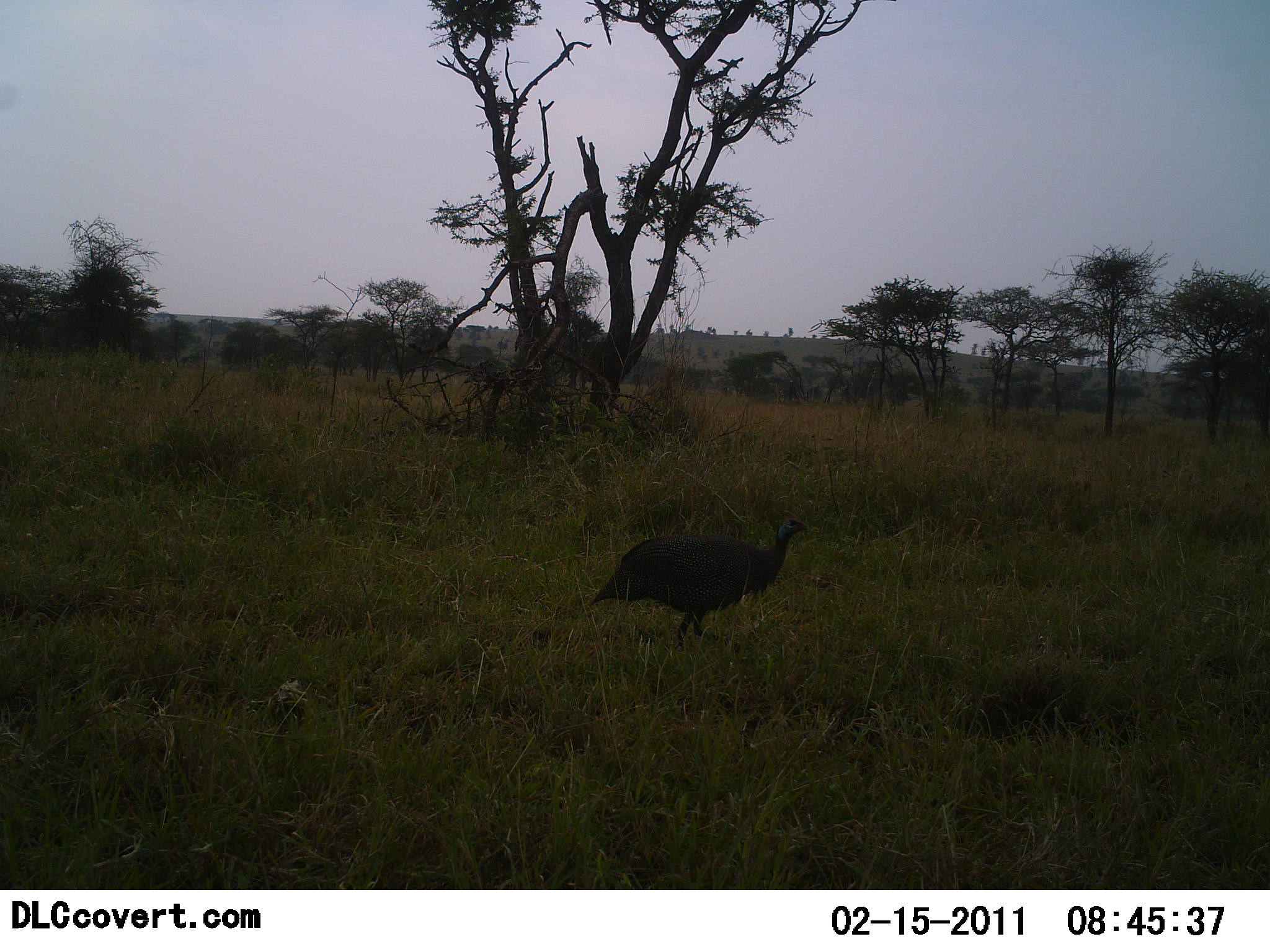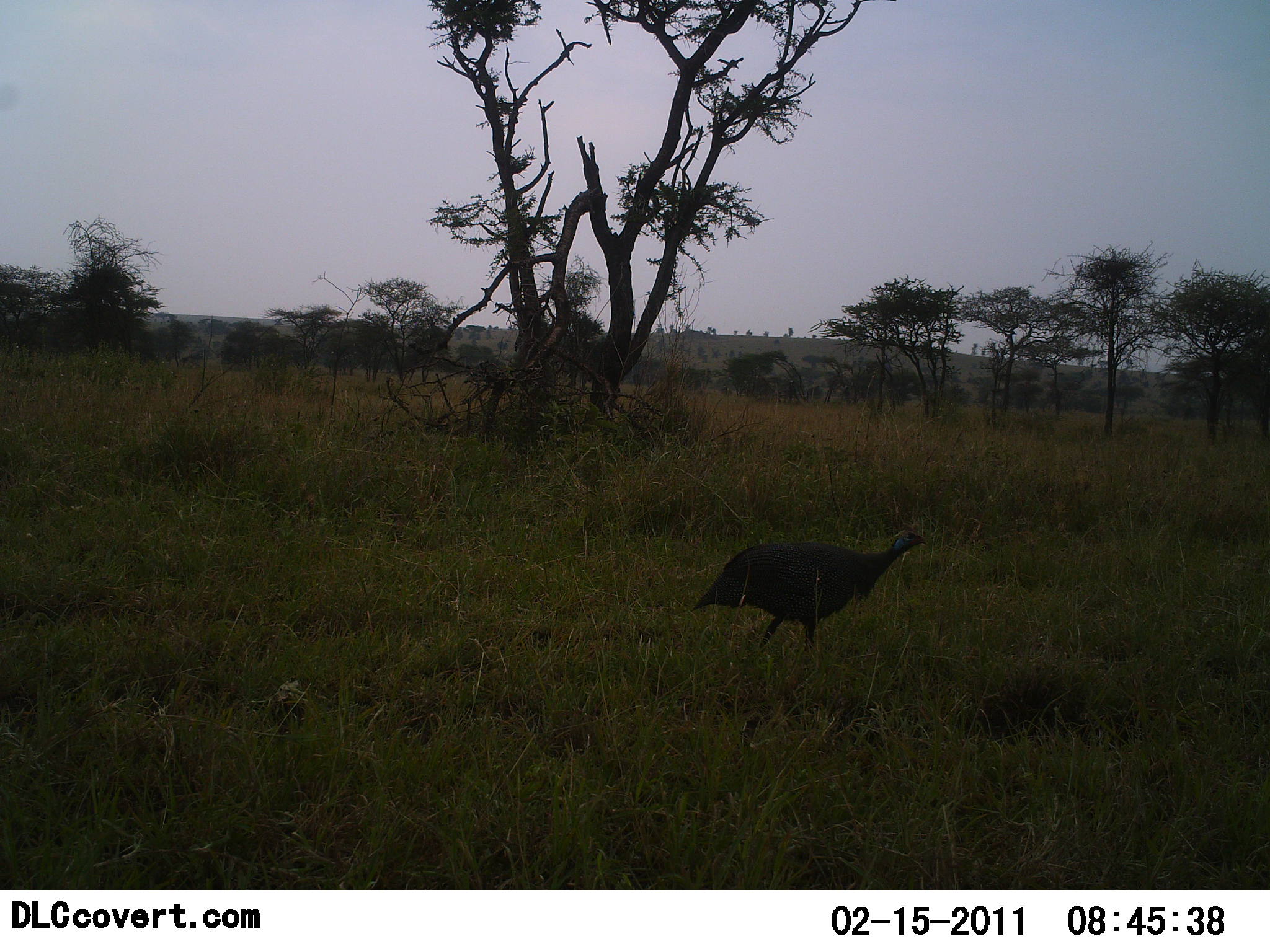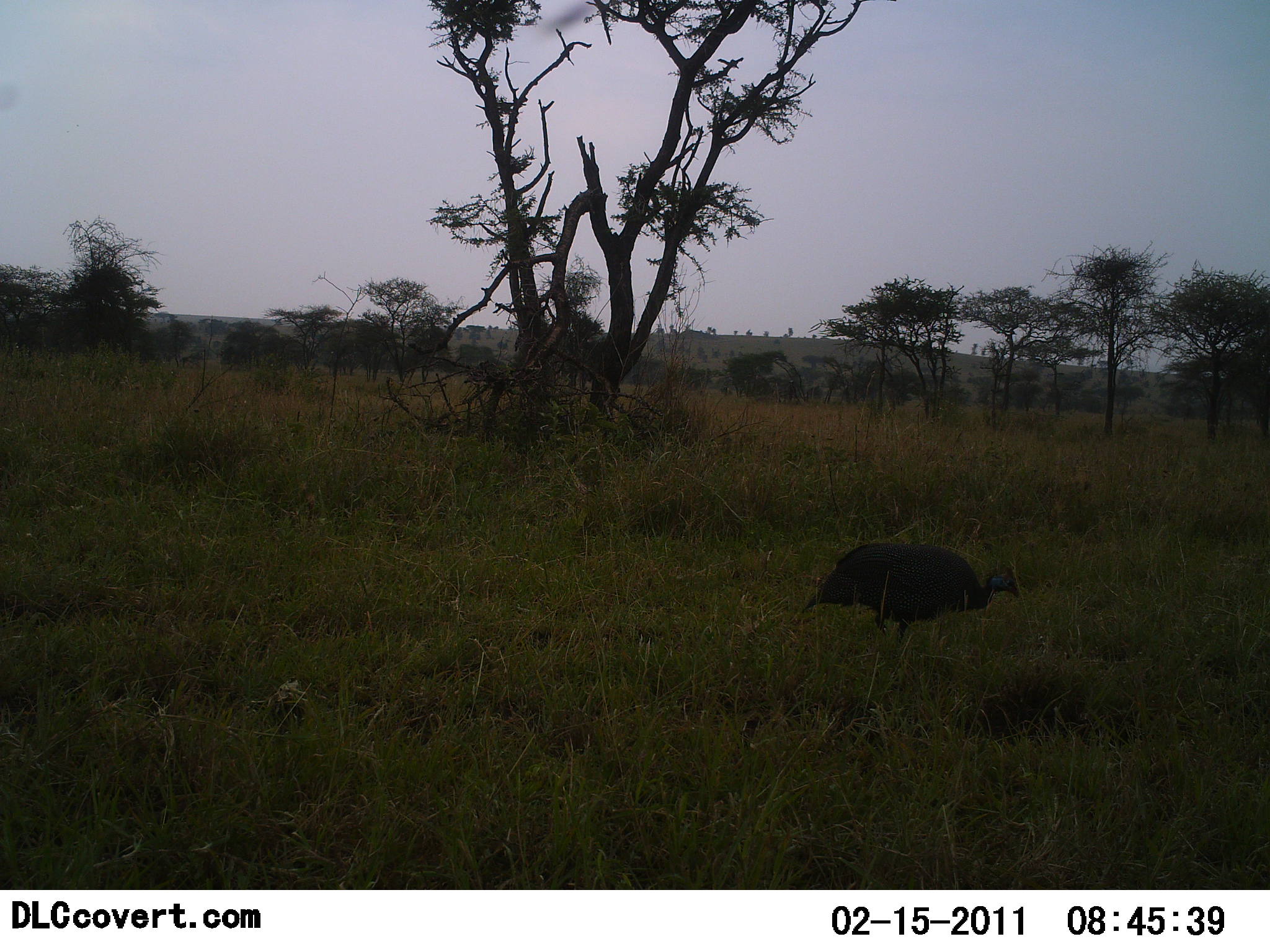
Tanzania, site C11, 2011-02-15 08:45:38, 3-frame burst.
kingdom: Animalia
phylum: Chordata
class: Aves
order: Galliformes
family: Numididae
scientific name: Numididae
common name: guinea fowl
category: guineafowl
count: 1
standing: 9%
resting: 0%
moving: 100%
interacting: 0%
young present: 0%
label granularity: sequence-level